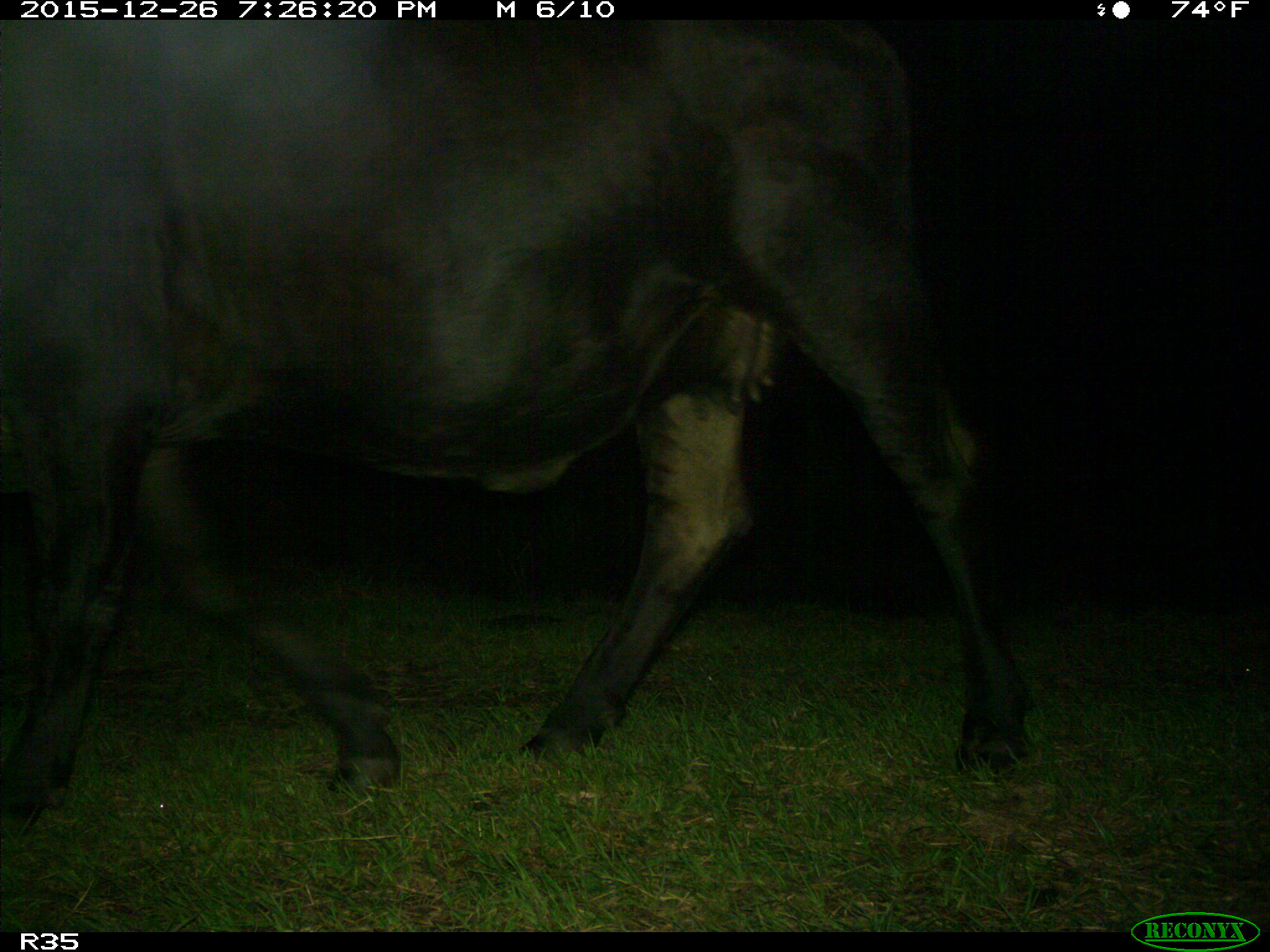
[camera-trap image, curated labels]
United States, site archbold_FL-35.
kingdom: Animalia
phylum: Chordata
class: Mammalia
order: Artiodactyla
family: Bovidae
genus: Bos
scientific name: Bos taurus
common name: domestic cow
Bos taurus (domestic cow).